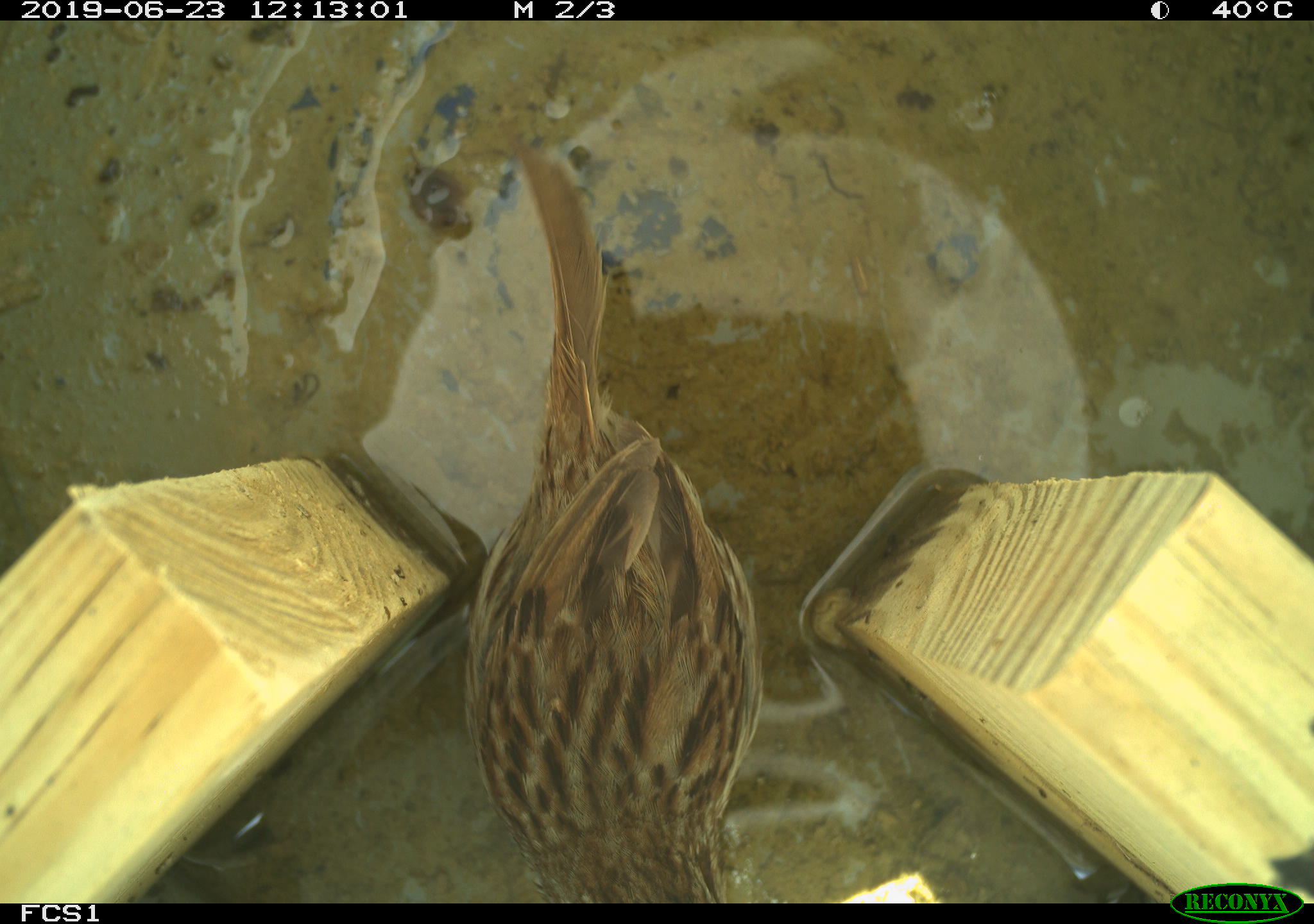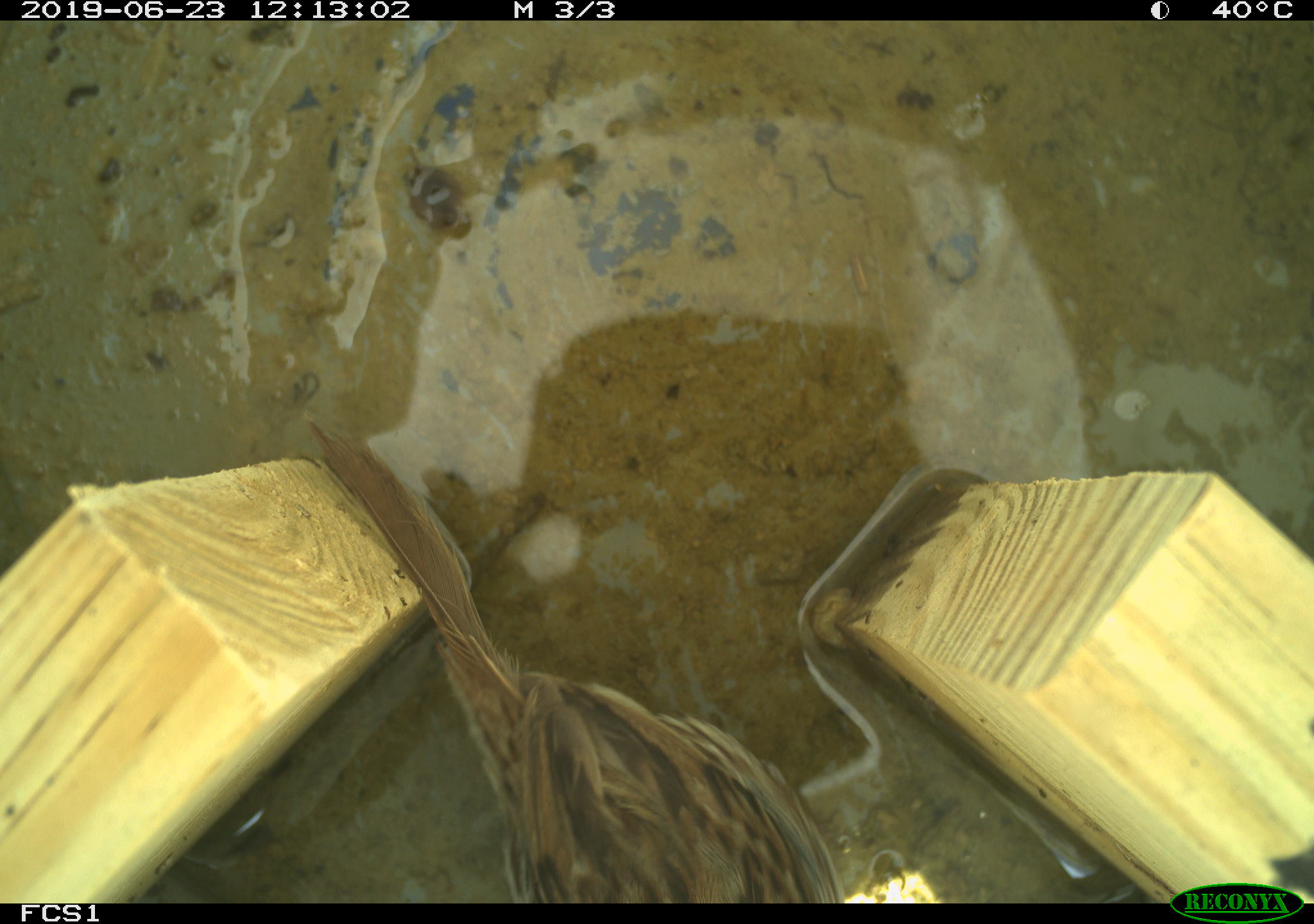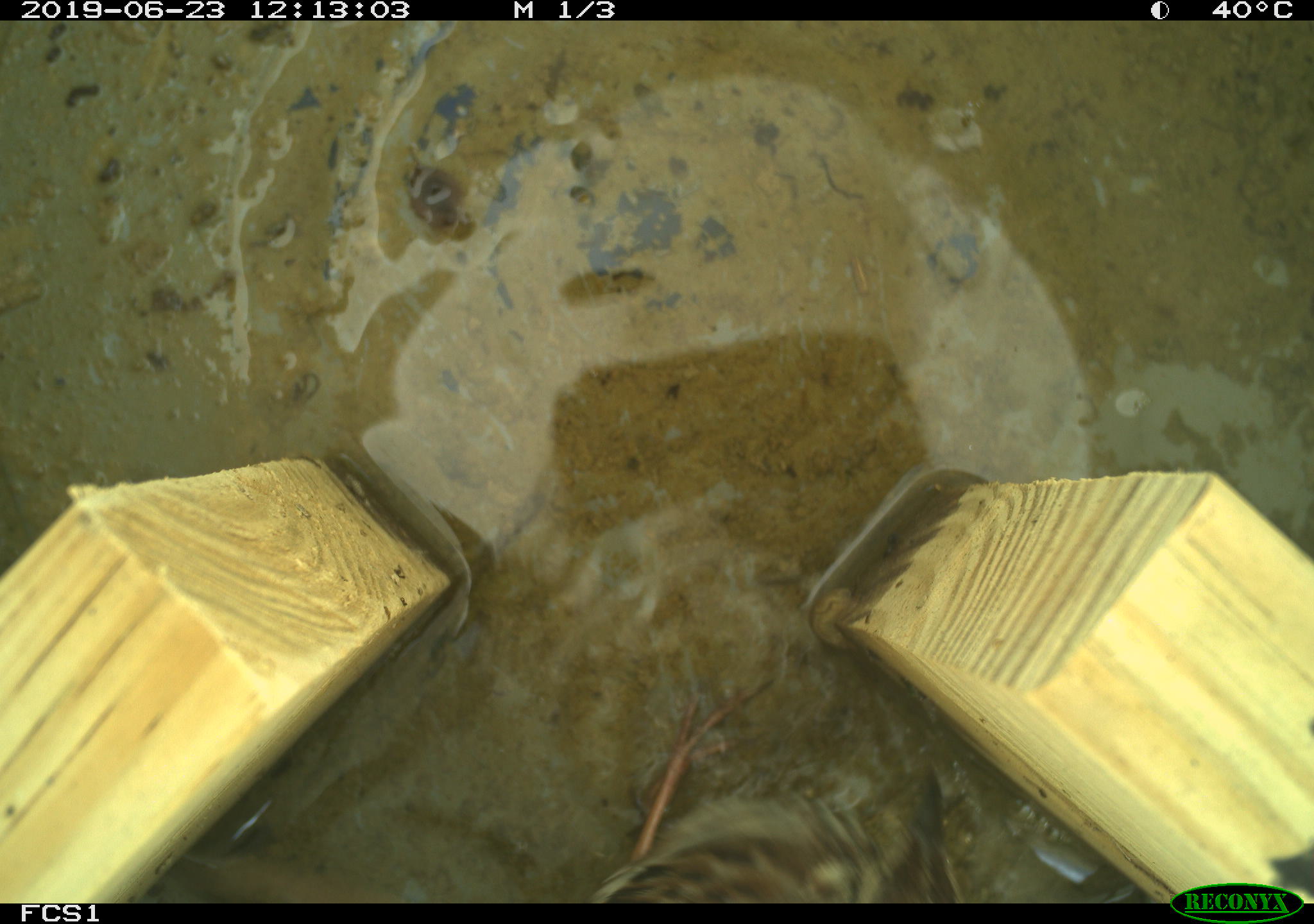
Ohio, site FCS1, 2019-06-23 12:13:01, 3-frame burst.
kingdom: Animalia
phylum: Chordata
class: Aves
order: Passeriformes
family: Passerellidae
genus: Melospiza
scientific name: Melospiza melodia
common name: song sparrow